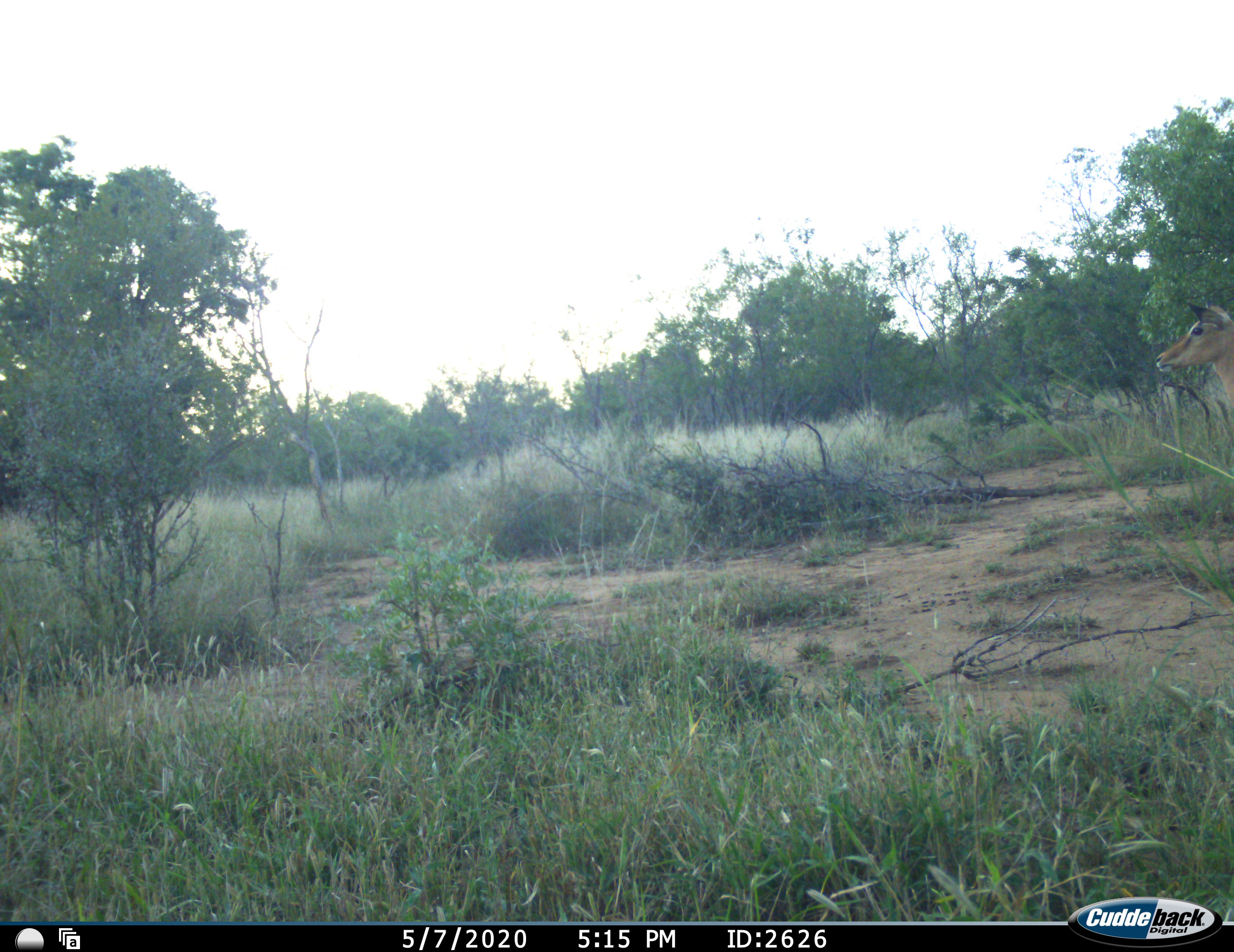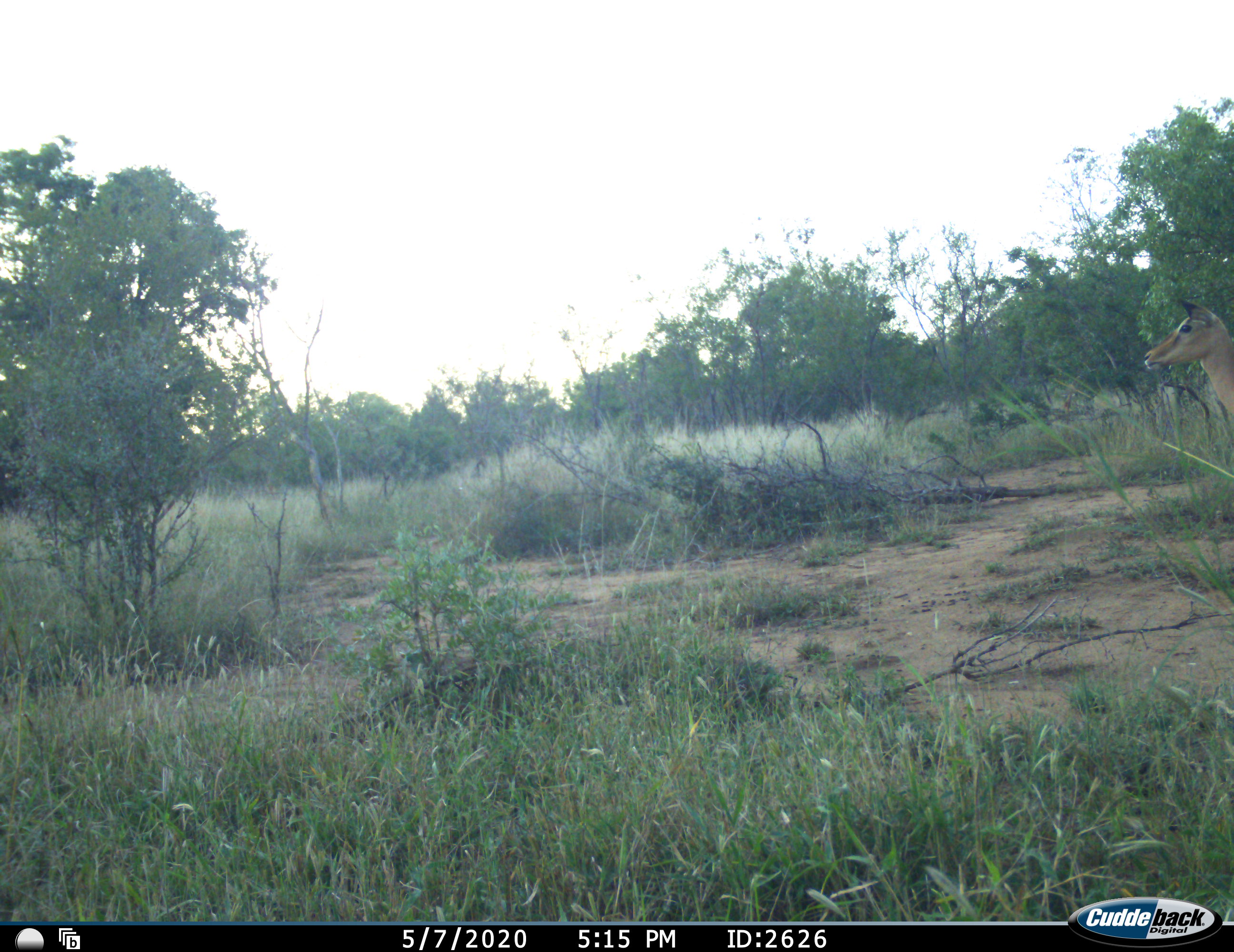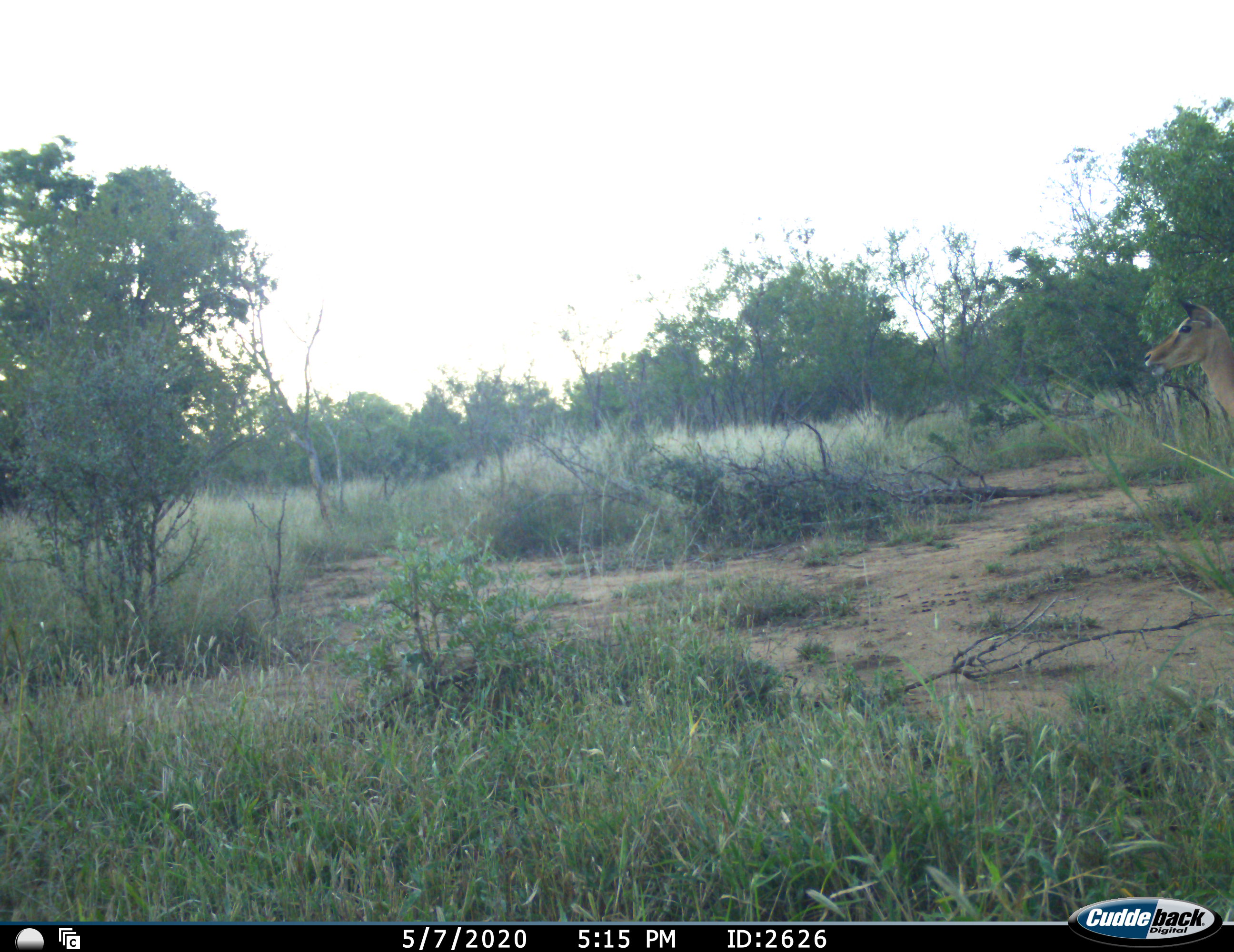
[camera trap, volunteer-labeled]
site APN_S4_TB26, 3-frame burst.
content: unidentified animal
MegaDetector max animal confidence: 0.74